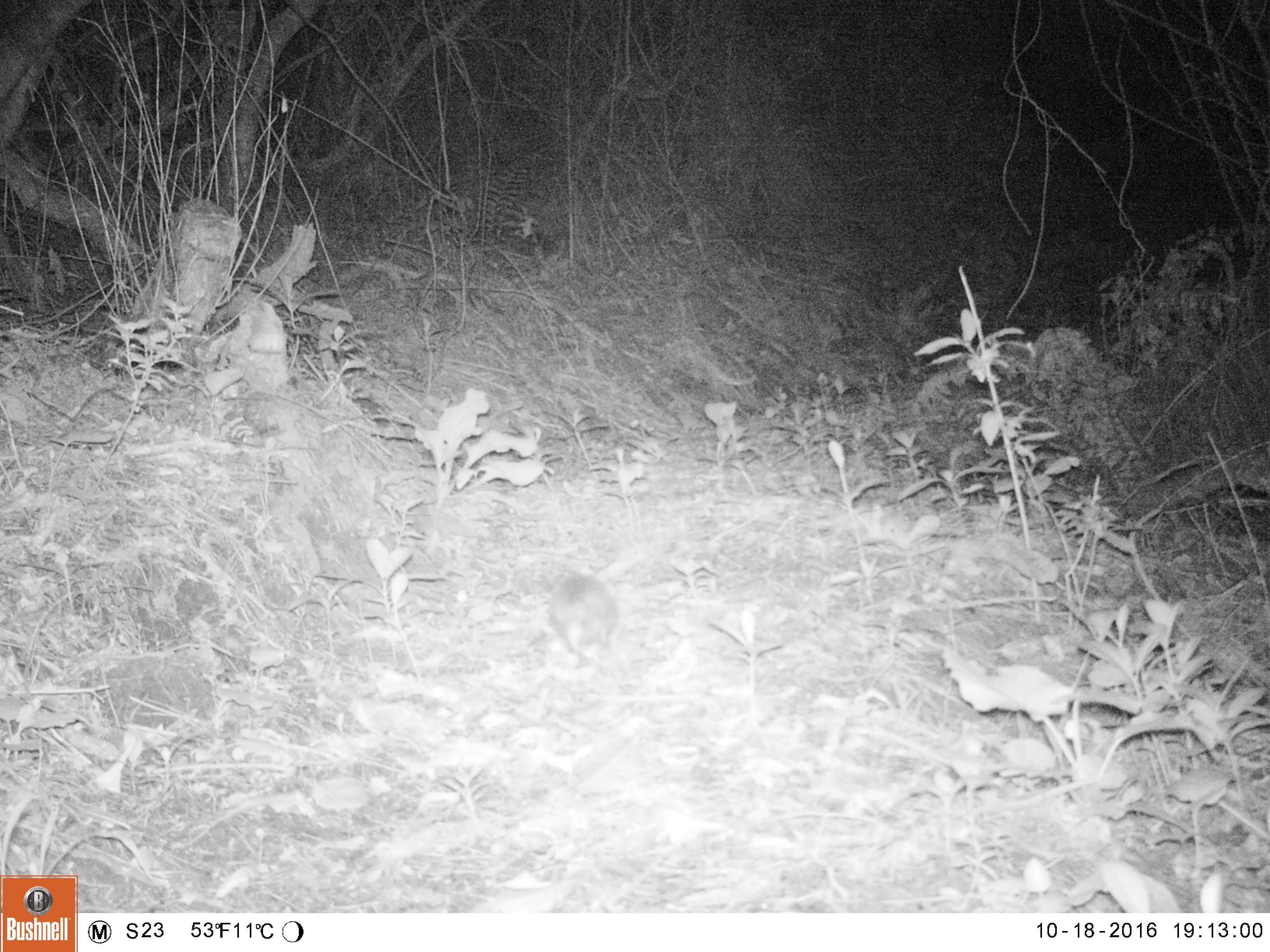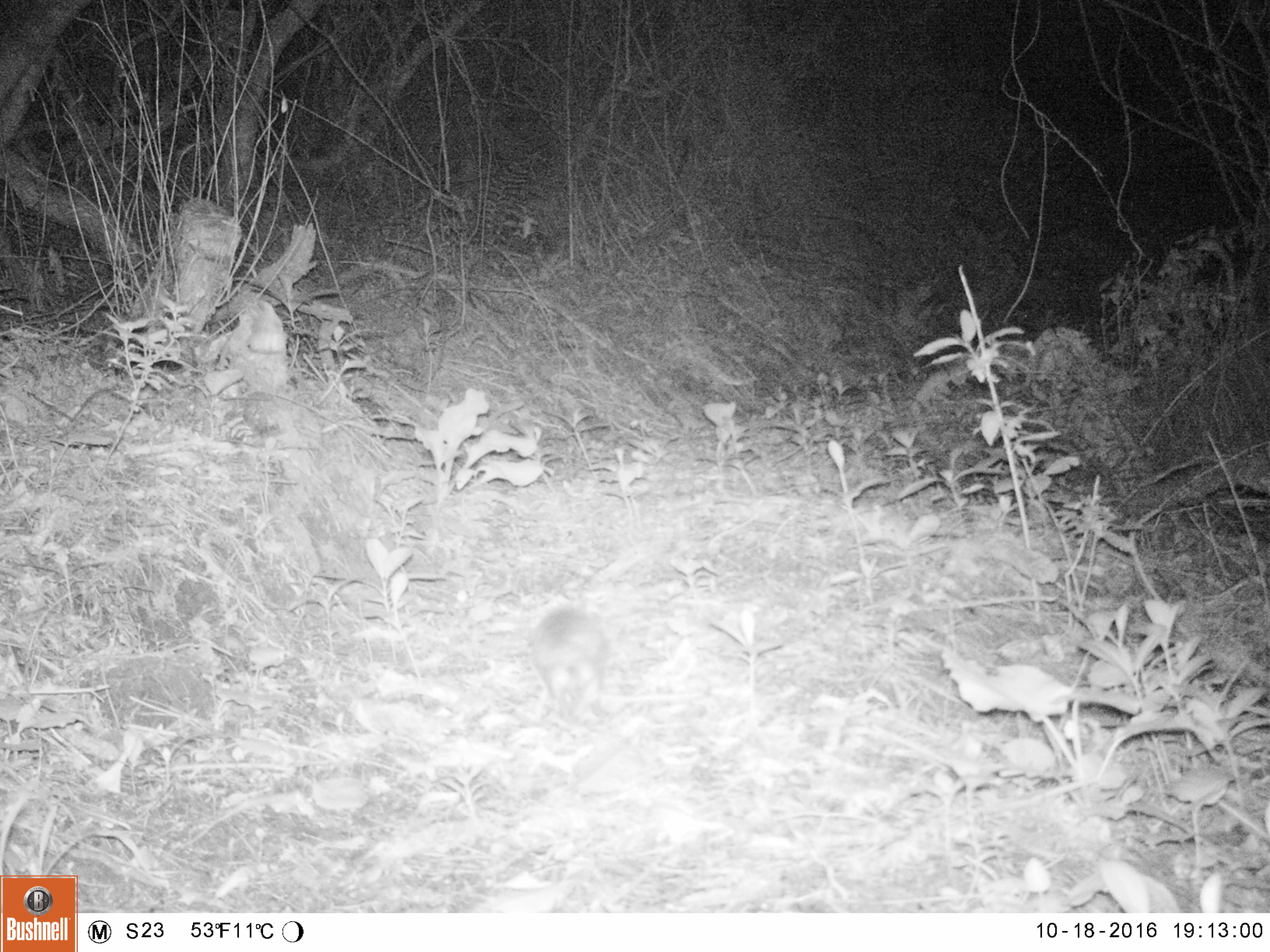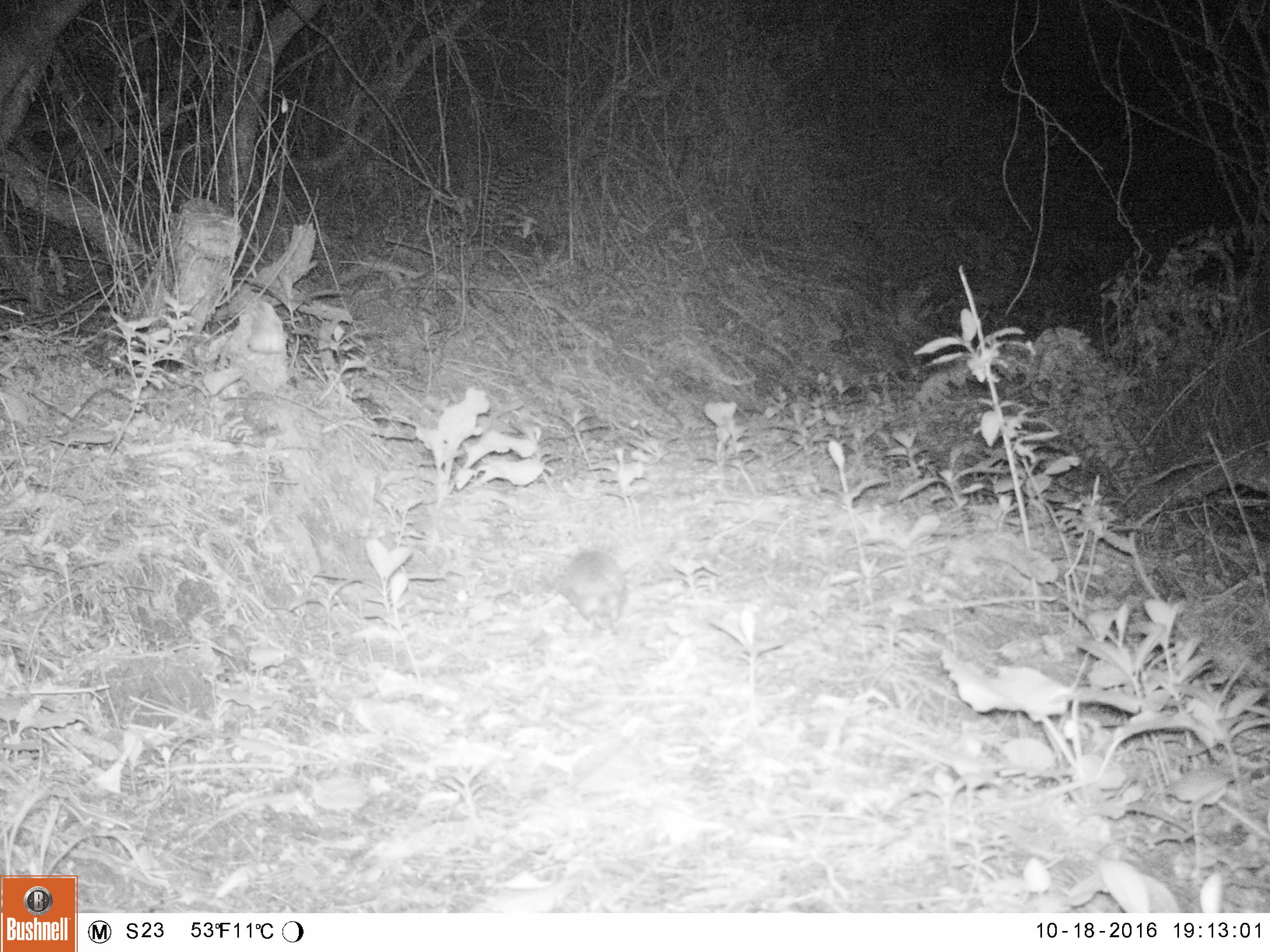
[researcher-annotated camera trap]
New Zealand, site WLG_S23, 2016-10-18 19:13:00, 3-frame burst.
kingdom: Animalia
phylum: Chordata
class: Mammalia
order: Eulipotyphla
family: Erinaceidae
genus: Erinaceus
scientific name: Erinaceus europaeus europaeus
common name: european hedgehog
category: hedgehog